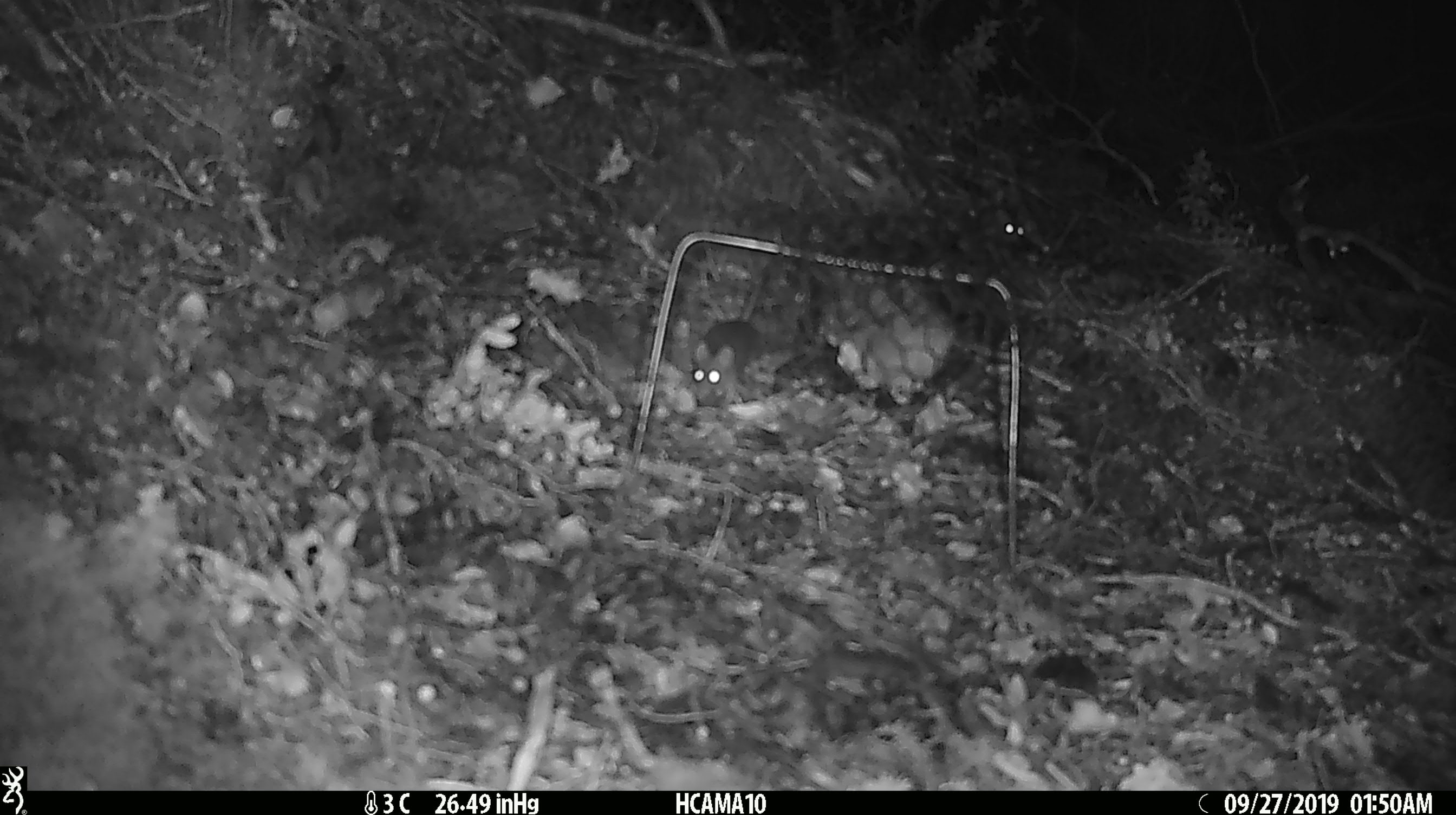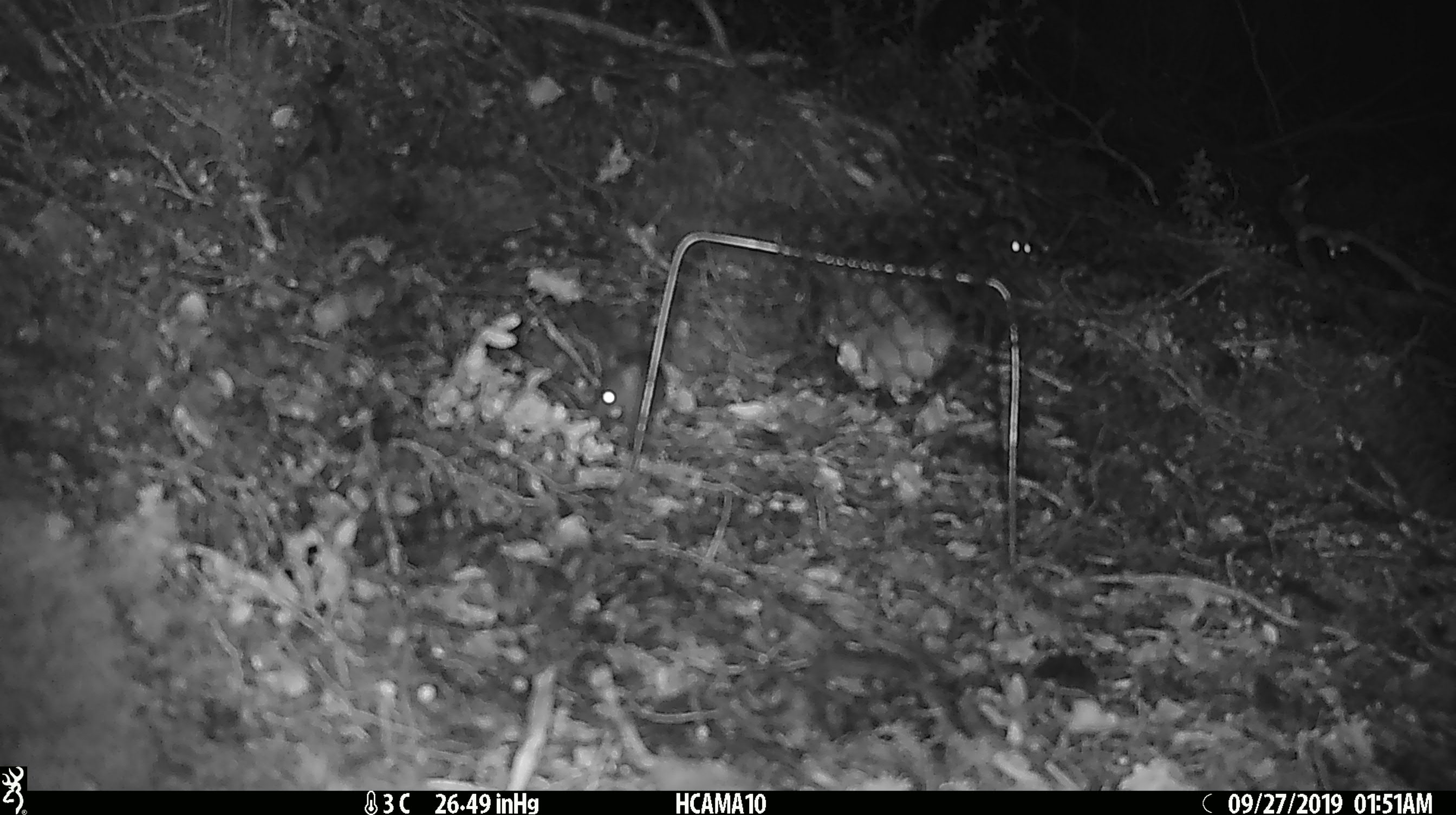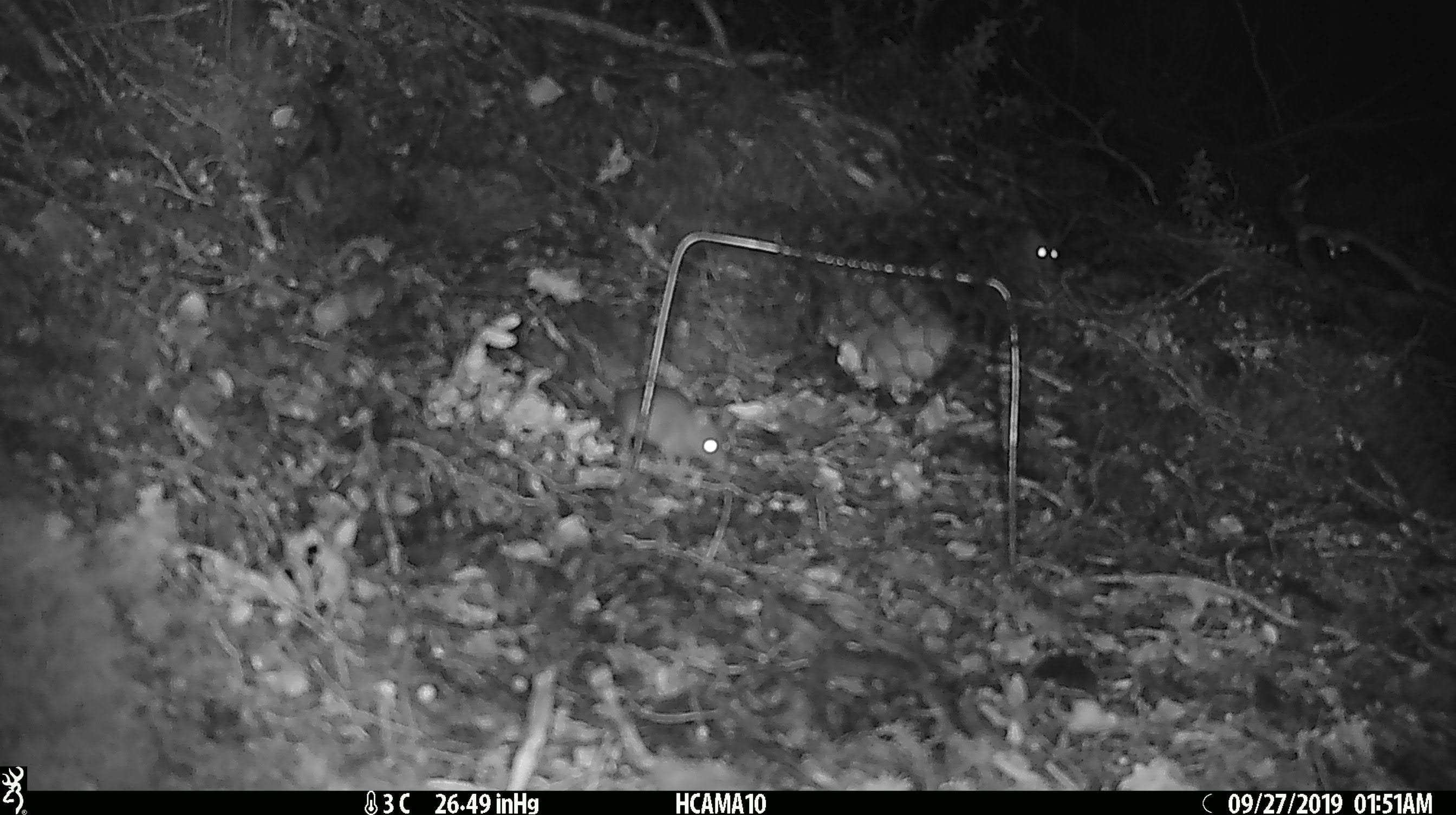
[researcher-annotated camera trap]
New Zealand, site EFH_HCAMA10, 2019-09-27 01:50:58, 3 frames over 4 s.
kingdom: Animalia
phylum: Chordata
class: Mammalia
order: Rodentia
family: Muridae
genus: Mus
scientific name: Mus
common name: mouse